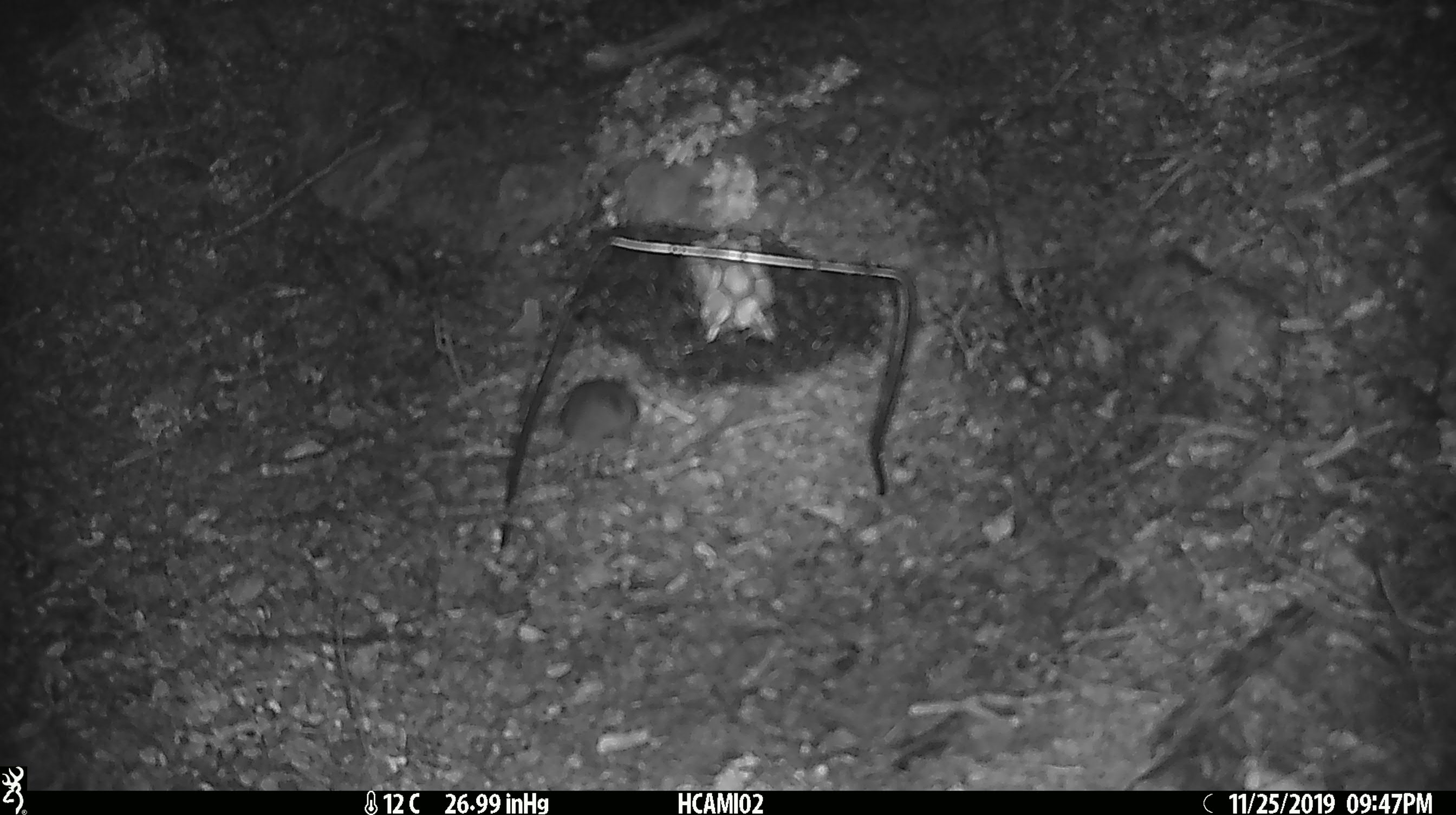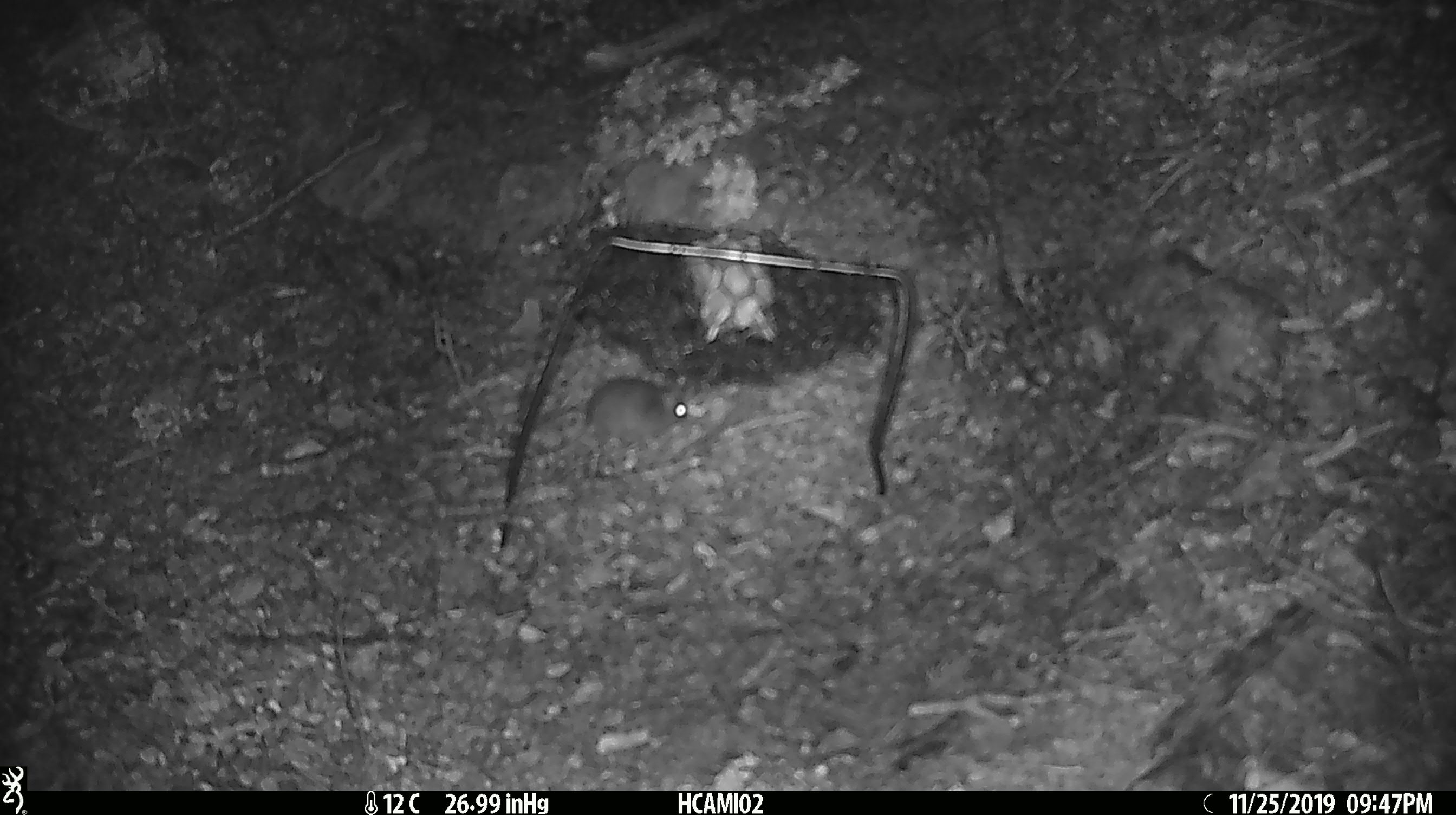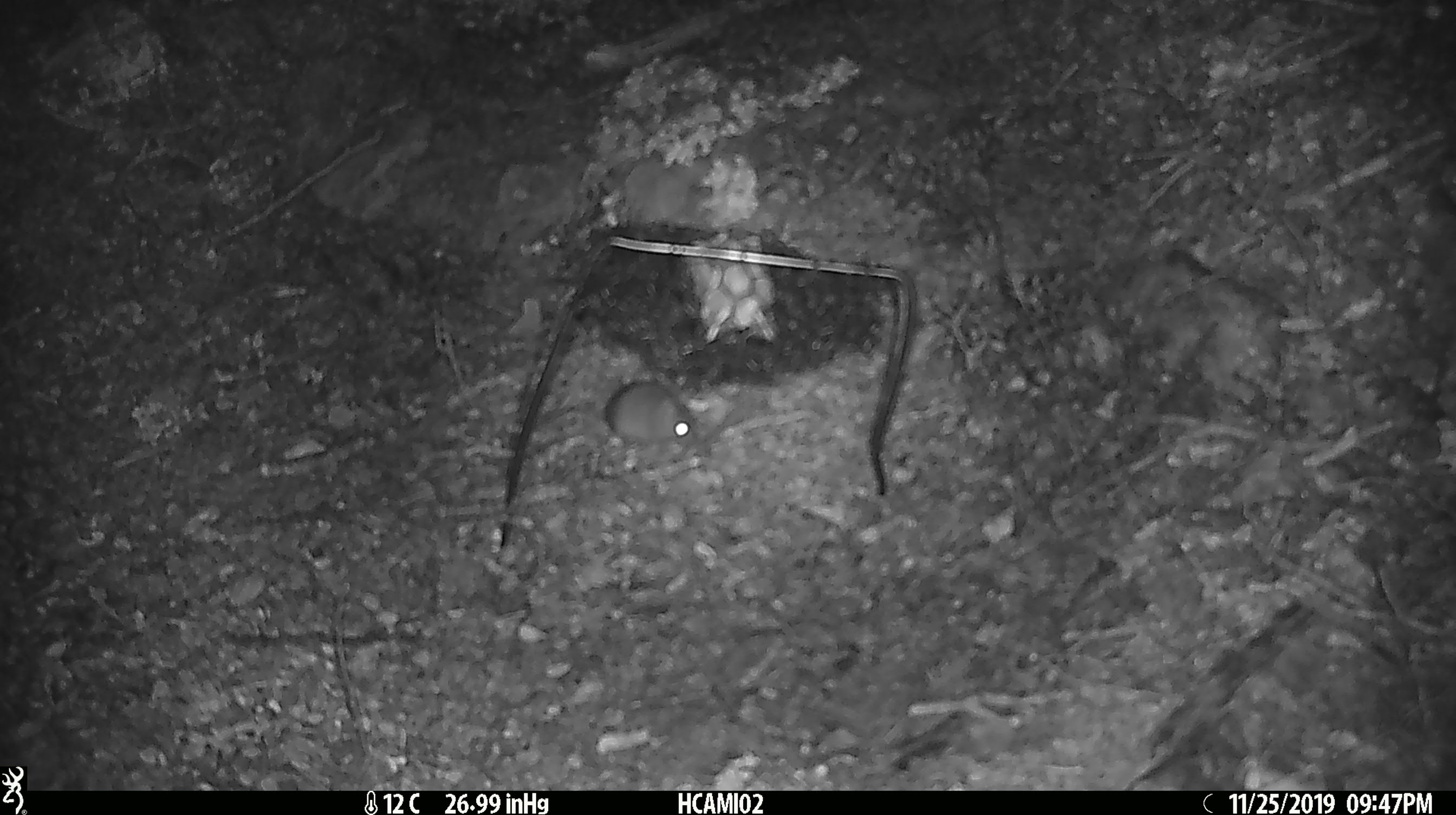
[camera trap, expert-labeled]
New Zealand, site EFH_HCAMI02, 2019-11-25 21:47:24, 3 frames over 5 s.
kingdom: Animalia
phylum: Chordata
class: Mammalia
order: Rodentia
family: Muridae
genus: Mus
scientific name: Mus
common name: mouse